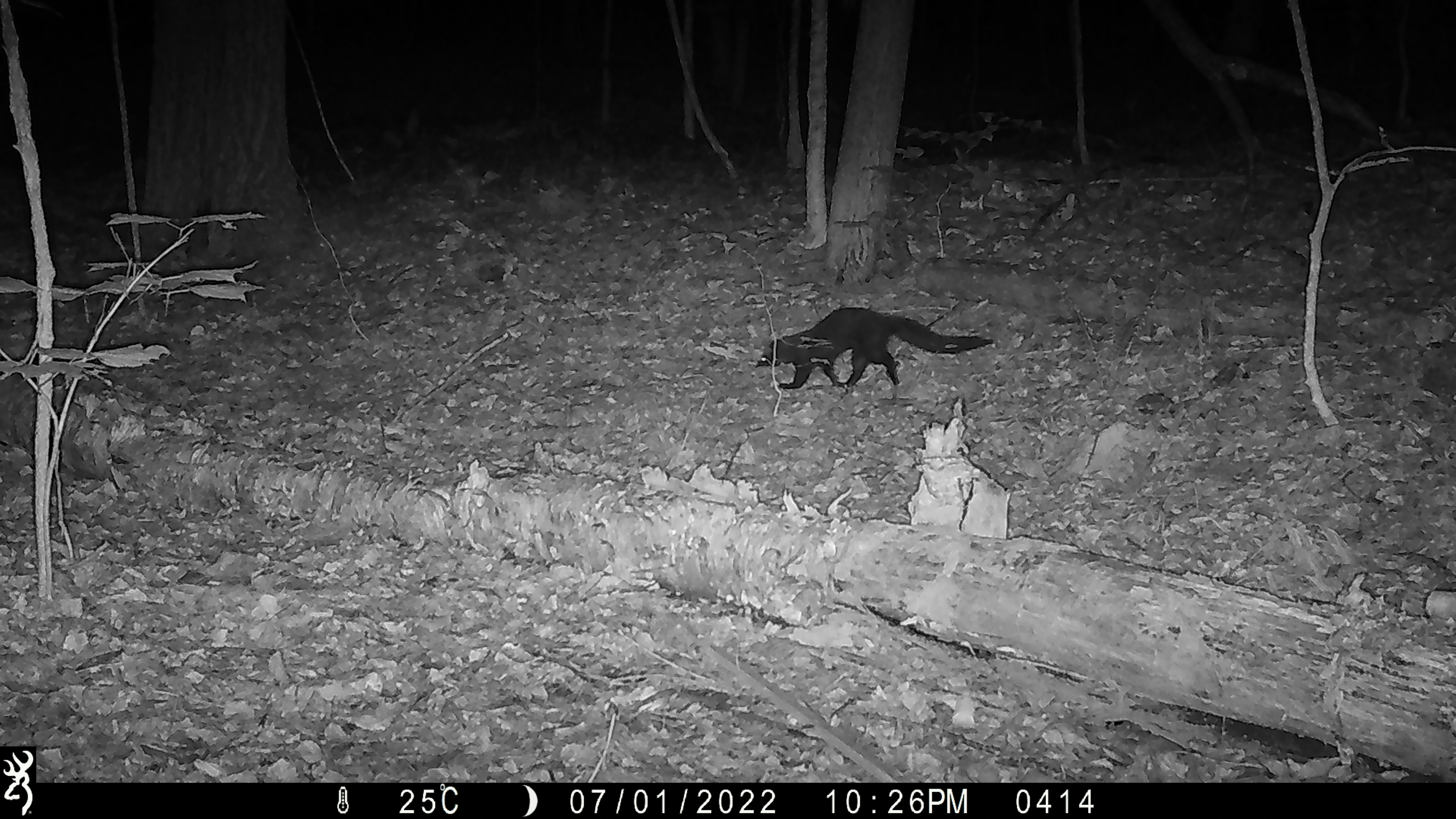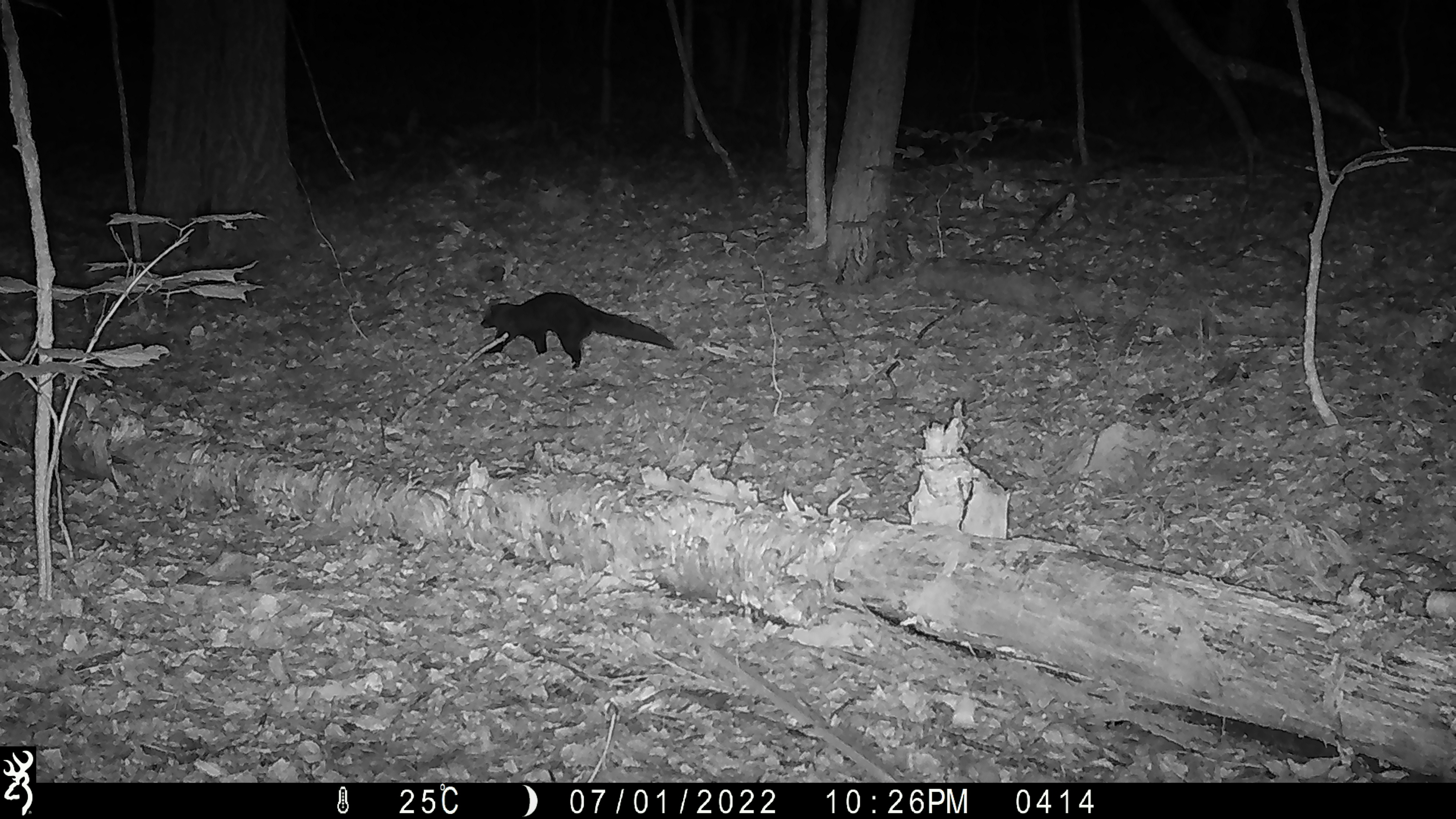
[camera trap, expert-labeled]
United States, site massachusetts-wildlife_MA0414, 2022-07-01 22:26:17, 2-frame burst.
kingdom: Animalia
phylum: Chordata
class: Mammalia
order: Carnivora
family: Mustelidae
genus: Pekania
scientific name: Pekania pennanti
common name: fisher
Fisher (Pekania pennanti).